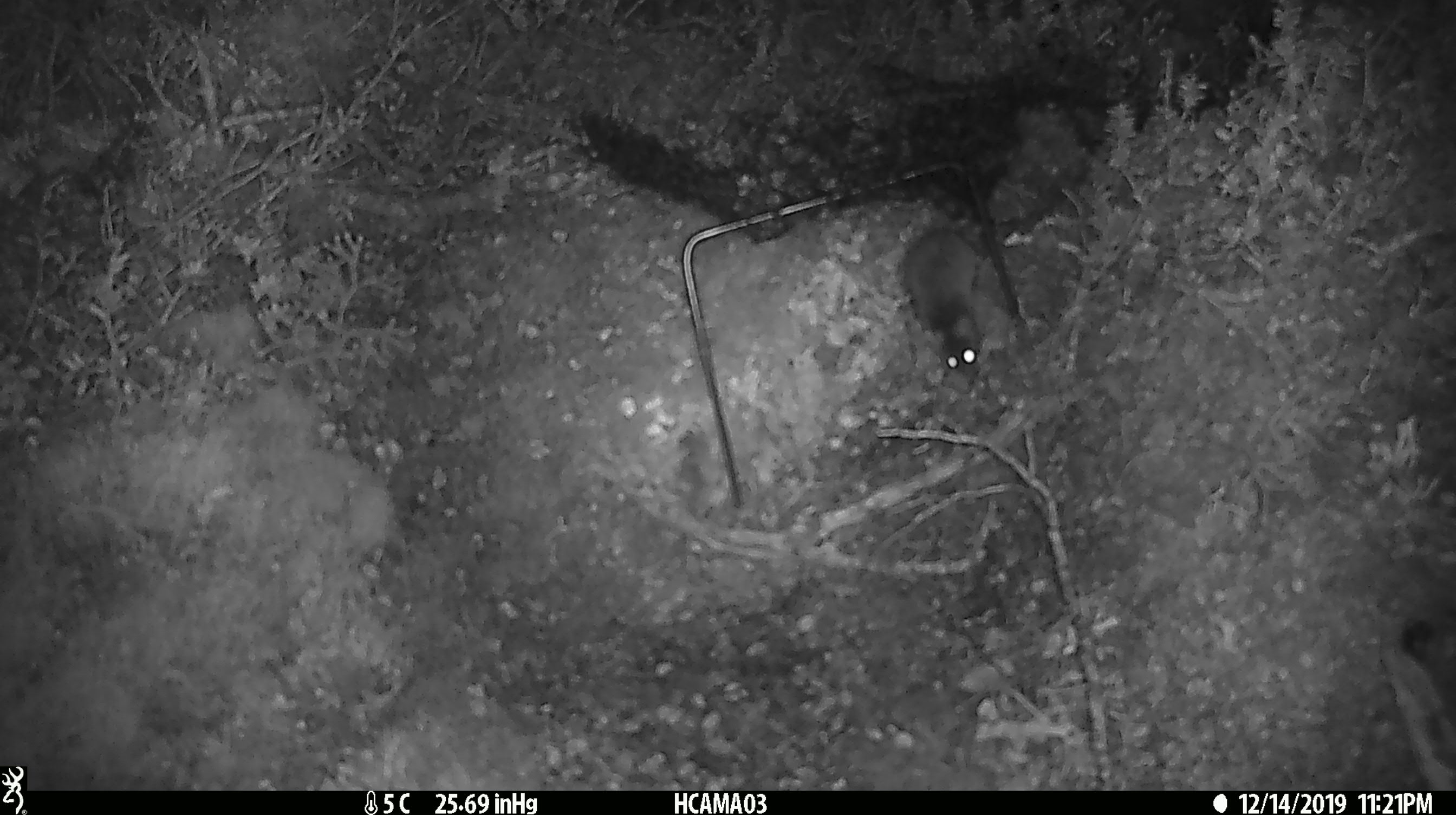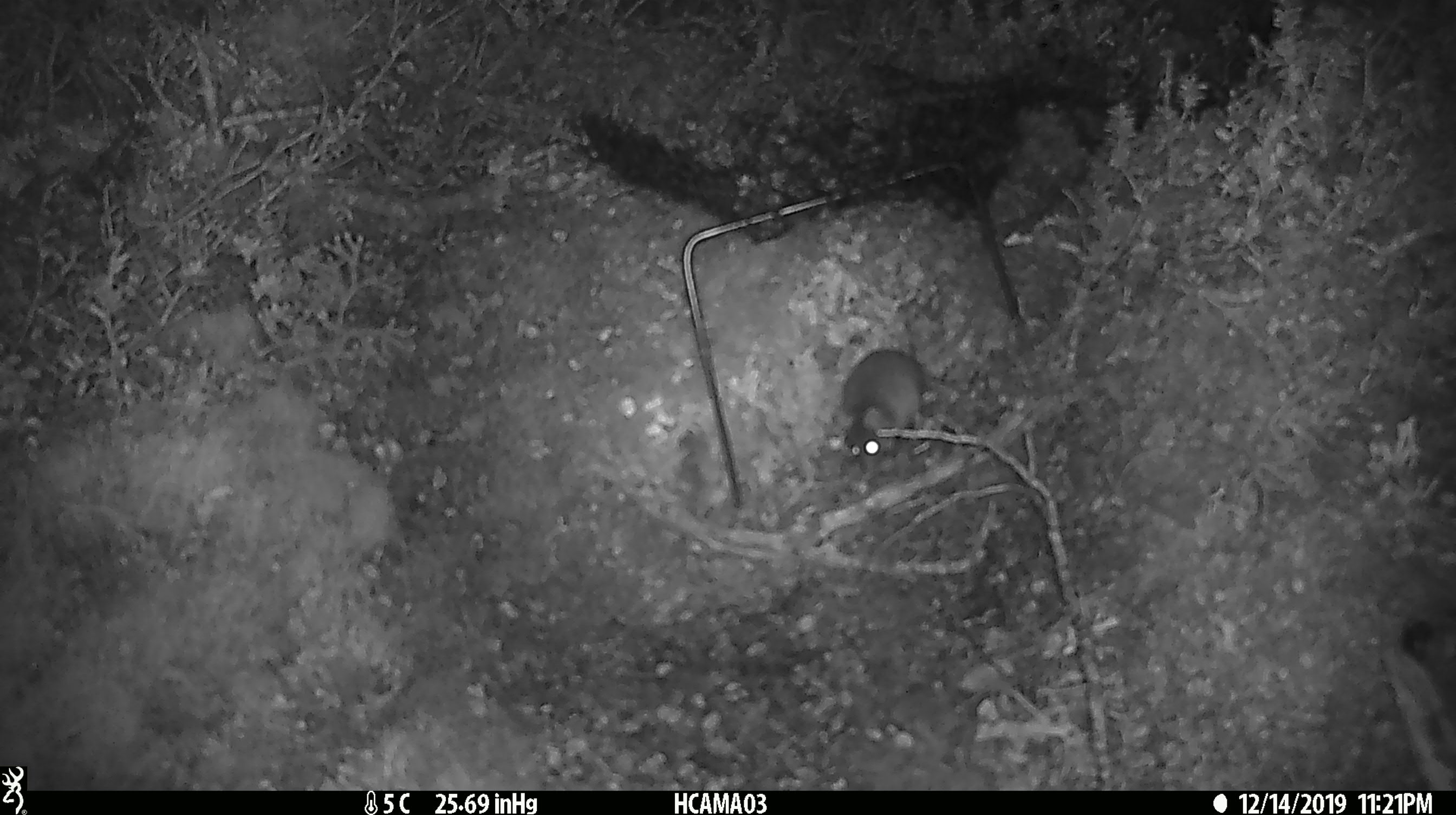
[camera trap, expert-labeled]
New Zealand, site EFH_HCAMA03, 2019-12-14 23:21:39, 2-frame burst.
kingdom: Animalia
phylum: Chordata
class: Mammalia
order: Rodentia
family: Muridae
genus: Mus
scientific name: Mus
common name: mouse